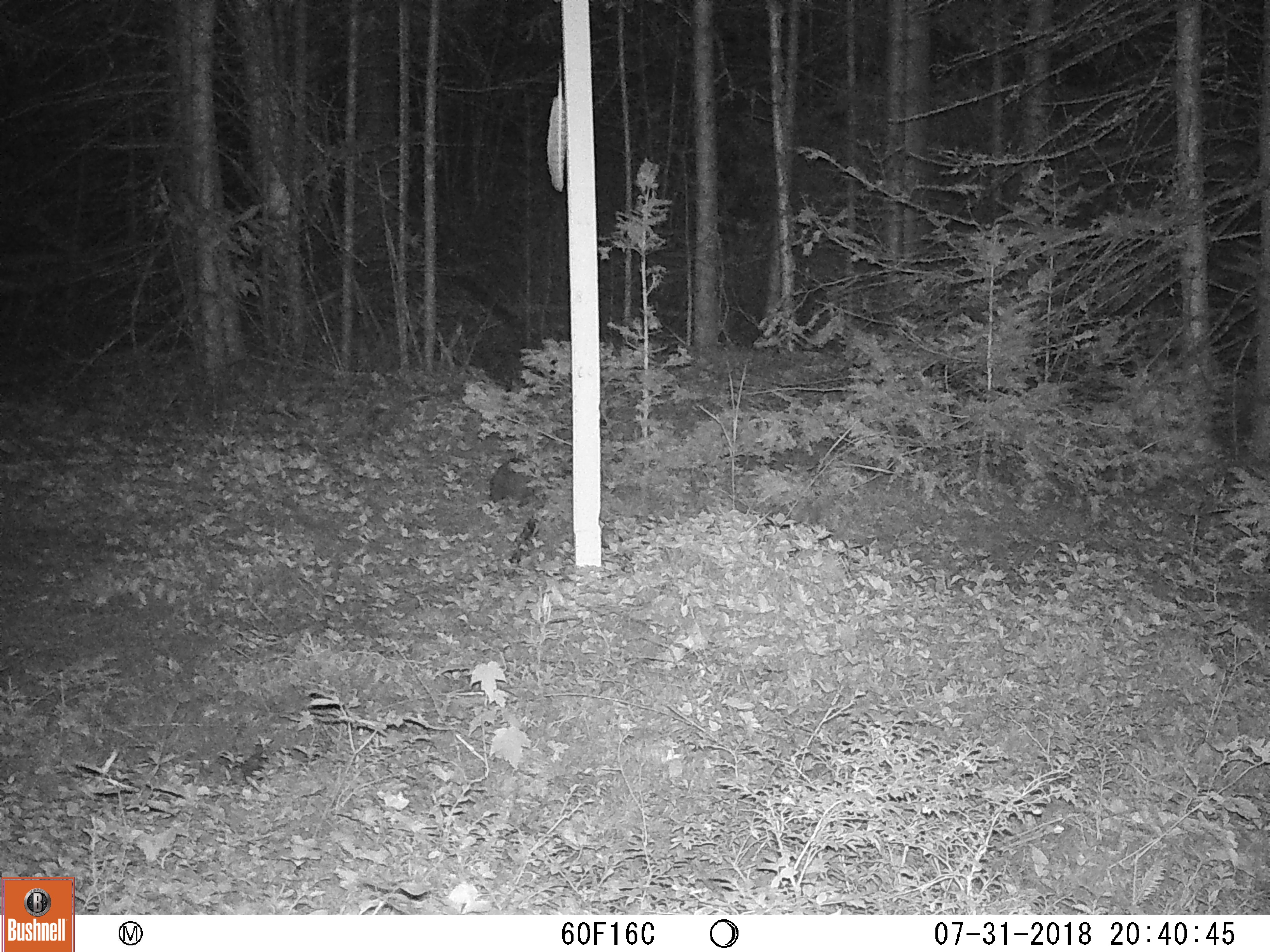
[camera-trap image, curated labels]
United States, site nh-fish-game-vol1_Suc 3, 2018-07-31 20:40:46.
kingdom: Animalia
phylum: Chordata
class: Mammalia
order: Lagomorpha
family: Leporidae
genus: Lepus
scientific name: Lepus americanus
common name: snowshoe hare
Snowshoe hare (Lepus americanus).